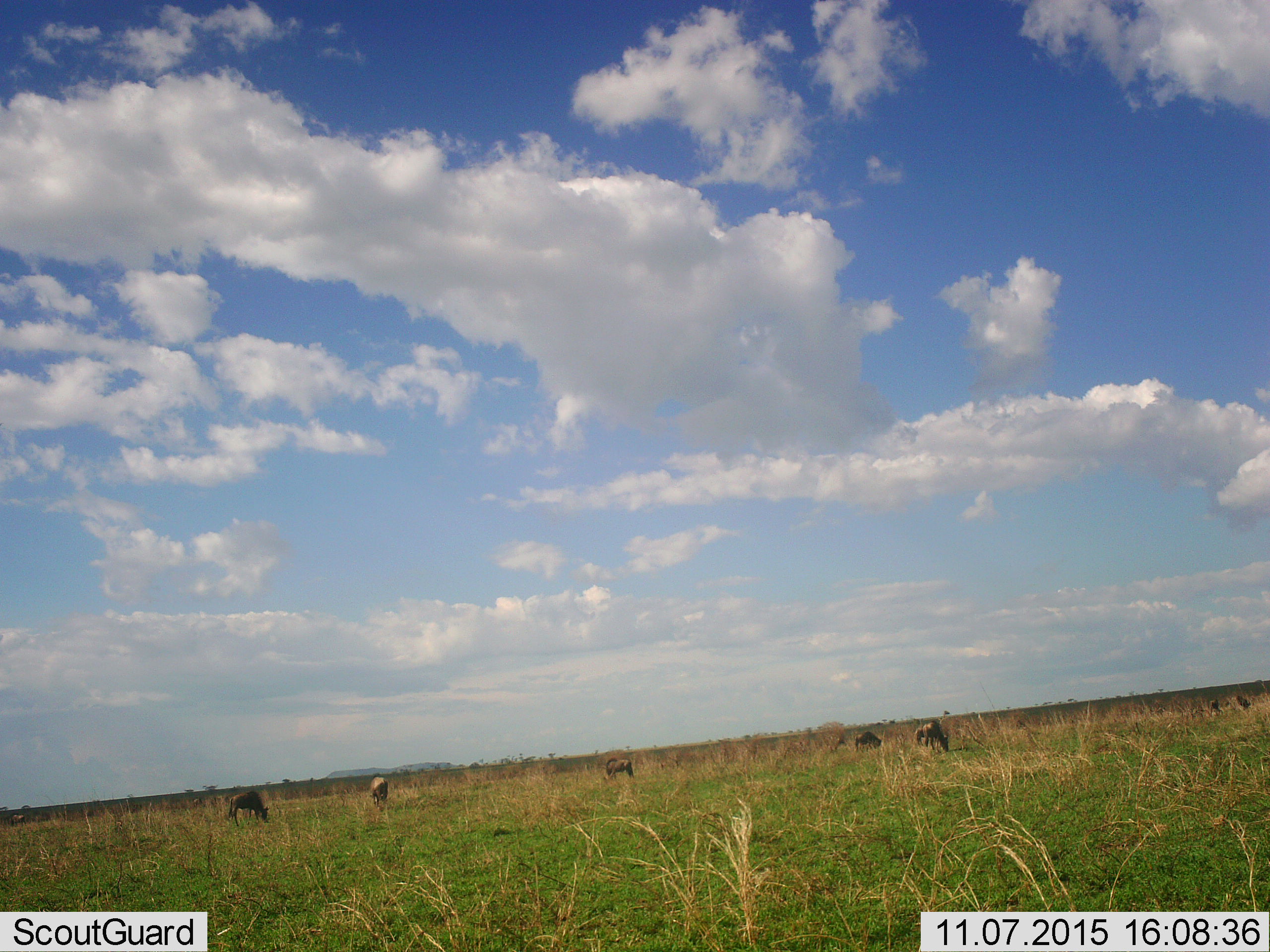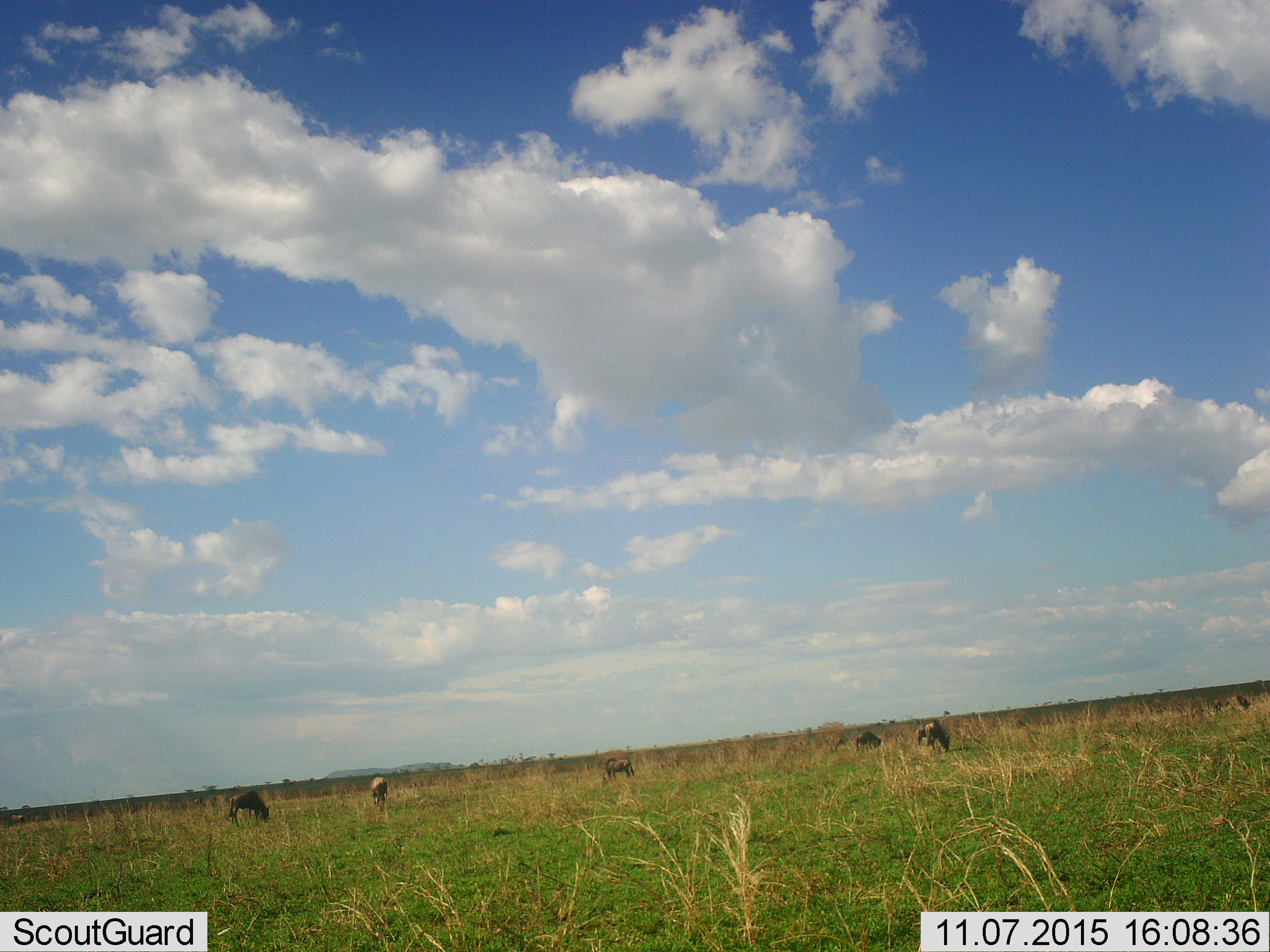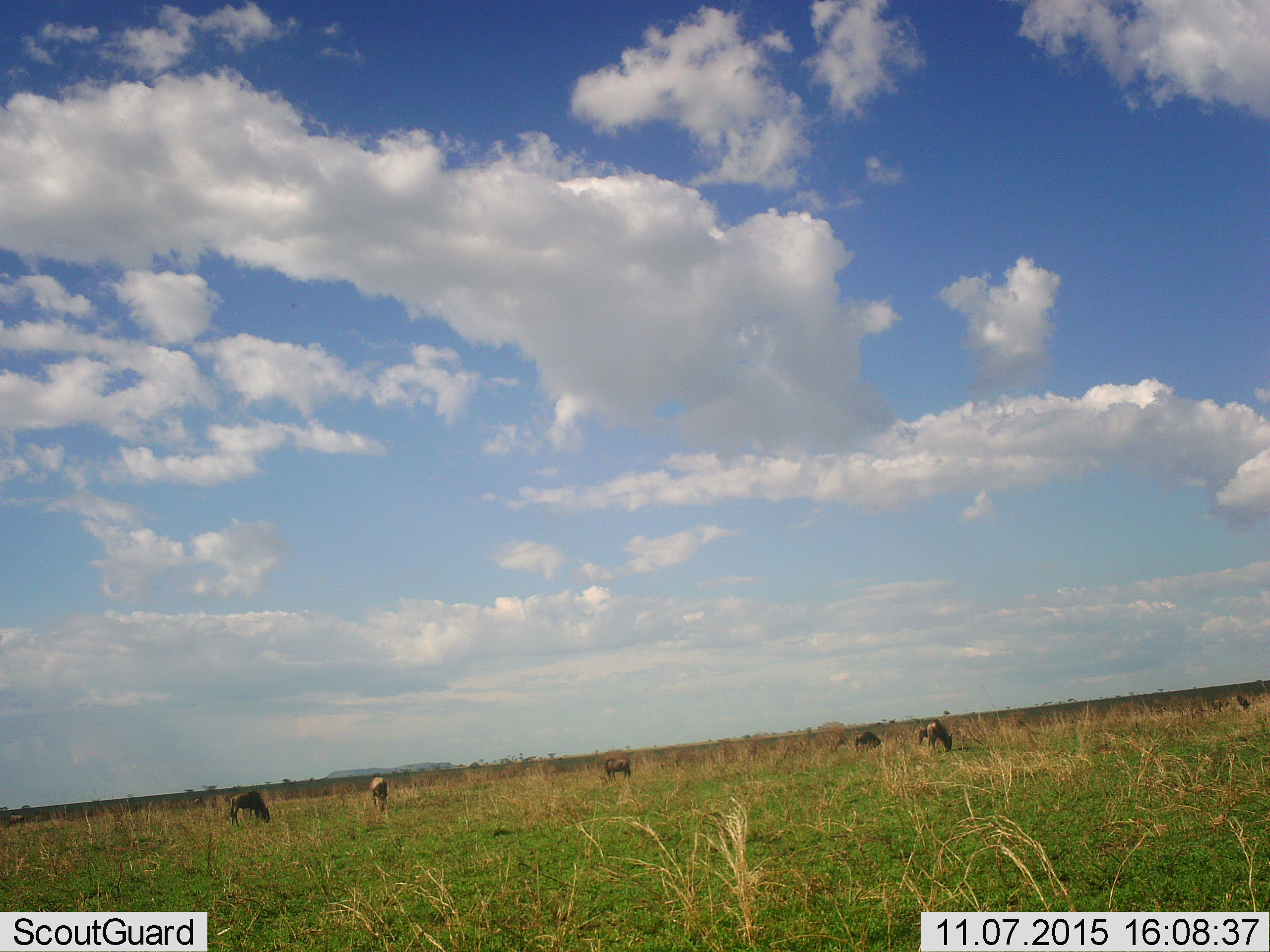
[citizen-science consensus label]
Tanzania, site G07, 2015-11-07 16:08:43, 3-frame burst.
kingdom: Animalia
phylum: Chordata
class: Mammalia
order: Artiodactyla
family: Bovidae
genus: Connochaetes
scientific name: Connochaetes taurinus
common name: blue wildebeest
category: wildebeest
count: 8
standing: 20%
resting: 0%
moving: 0%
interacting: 0%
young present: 10%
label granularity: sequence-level